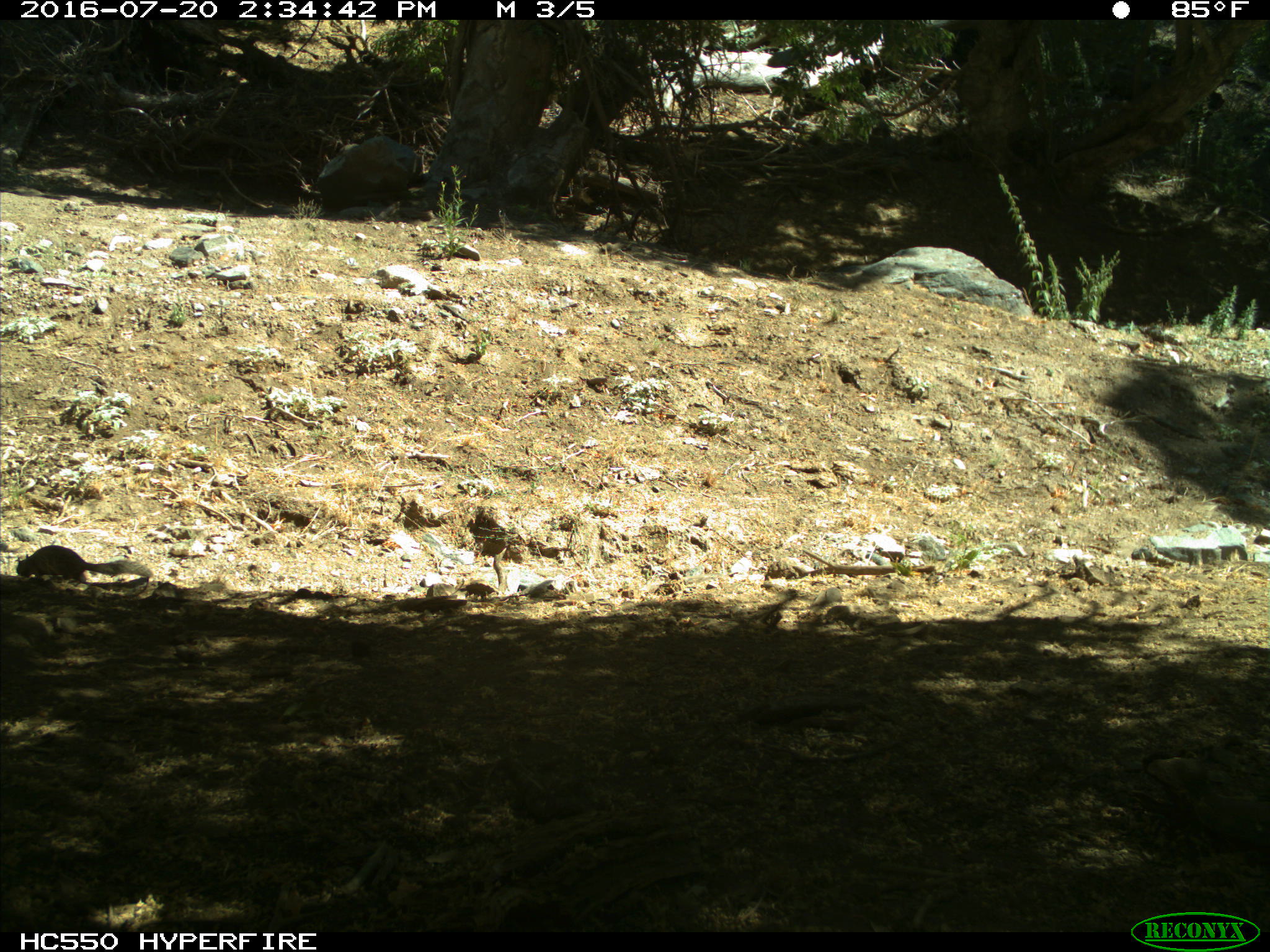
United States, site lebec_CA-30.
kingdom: Animalia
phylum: Chordata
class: Mammalia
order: Rodentia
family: Sciuridae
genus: Otospermophilus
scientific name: Otospermophilus beecheyi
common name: california ground squirrel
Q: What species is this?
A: Otospermophilus beecheyi (california ground squirrel).